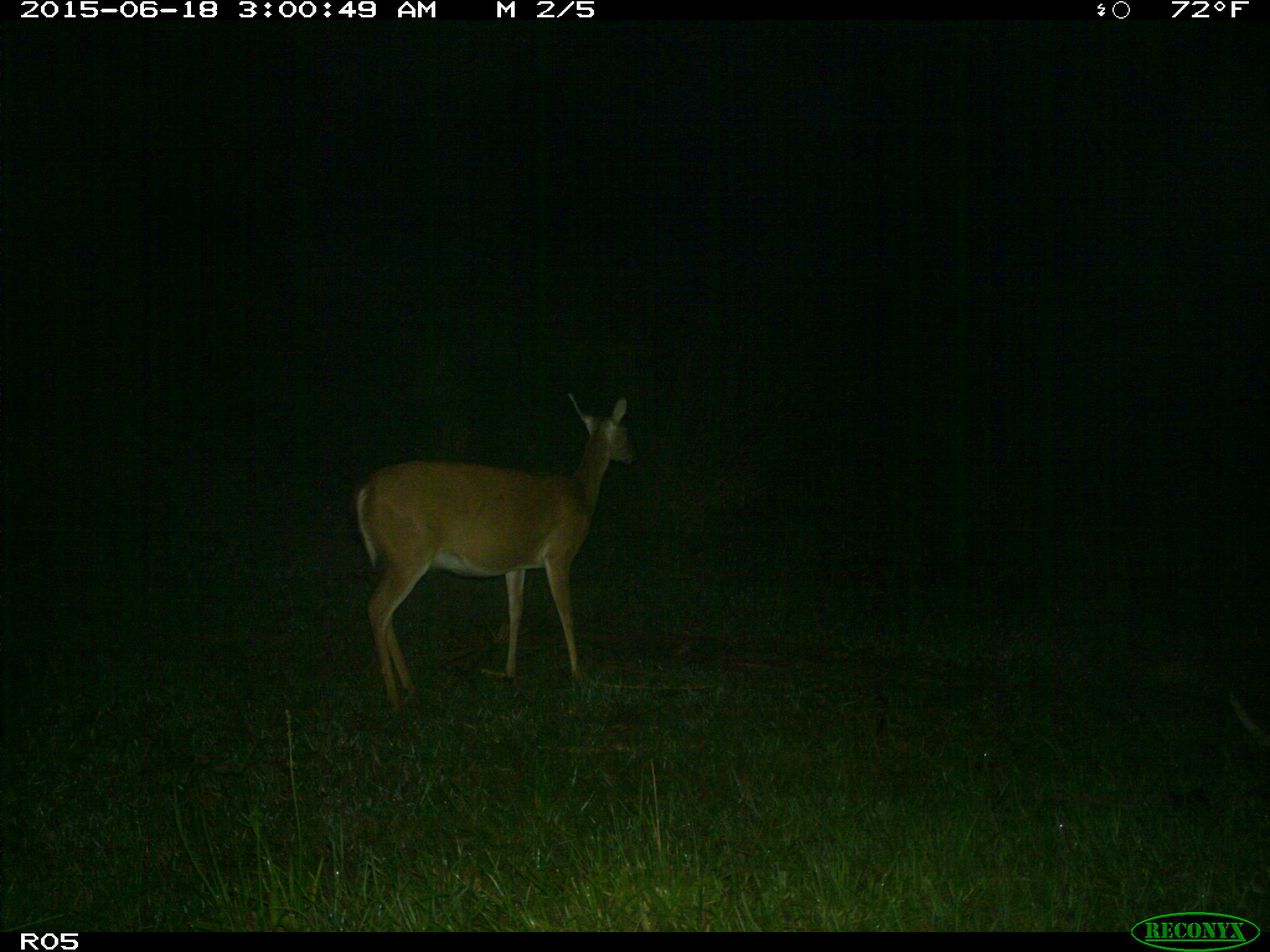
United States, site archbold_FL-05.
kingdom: Animalia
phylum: Chordata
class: Mammalia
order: Artiodactyla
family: Cervidae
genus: Odocoileus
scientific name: Odocoileus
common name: deer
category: unidentified deer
Unidentified deer (deer) (Odocoileus).